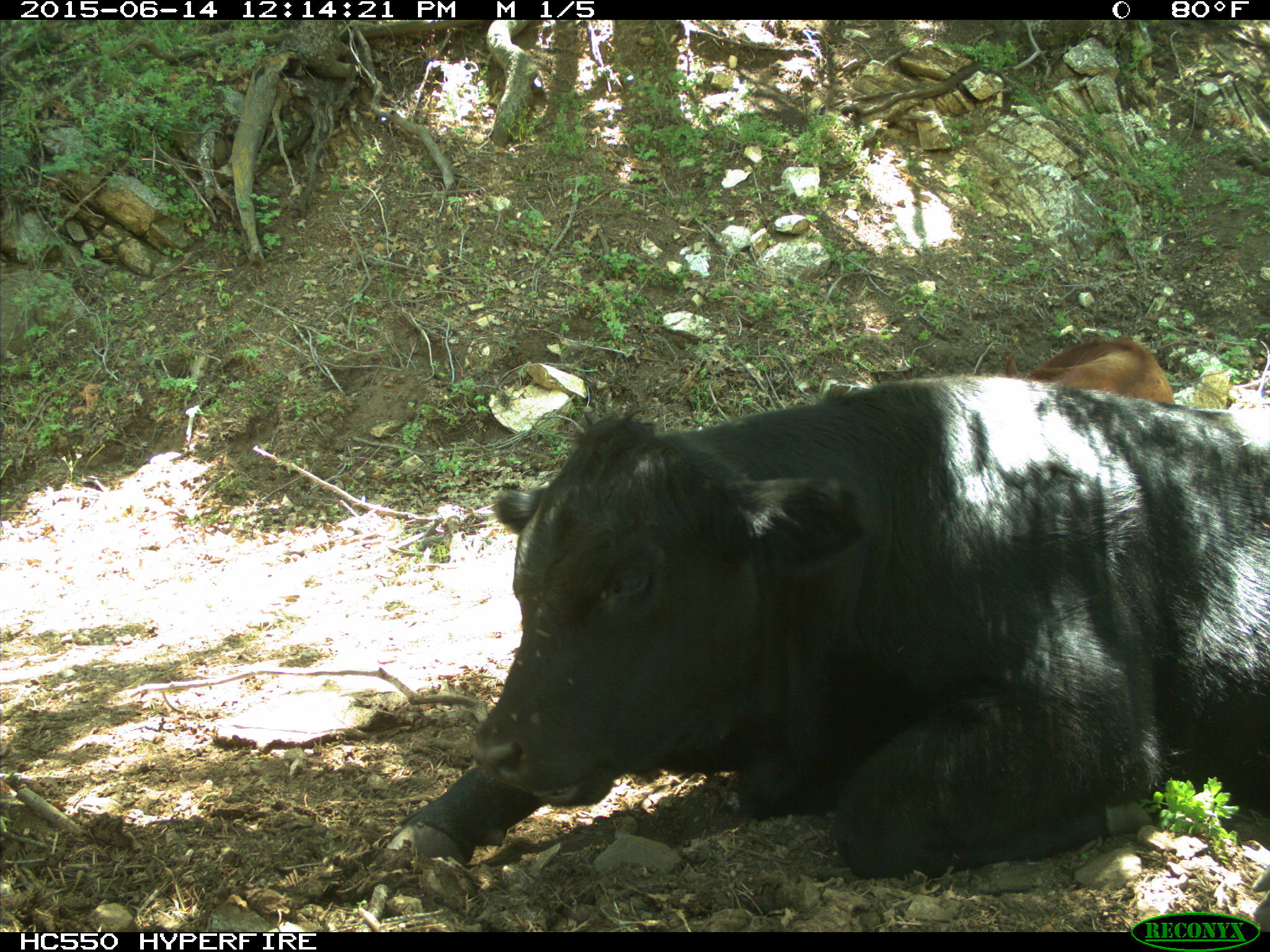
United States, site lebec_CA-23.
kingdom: Animalia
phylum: Chordata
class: Mammalia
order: Artiodactyla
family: Bovidae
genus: Bos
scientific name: Bos taurus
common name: domestic cow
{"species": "Bos taurus (domestic cow)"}